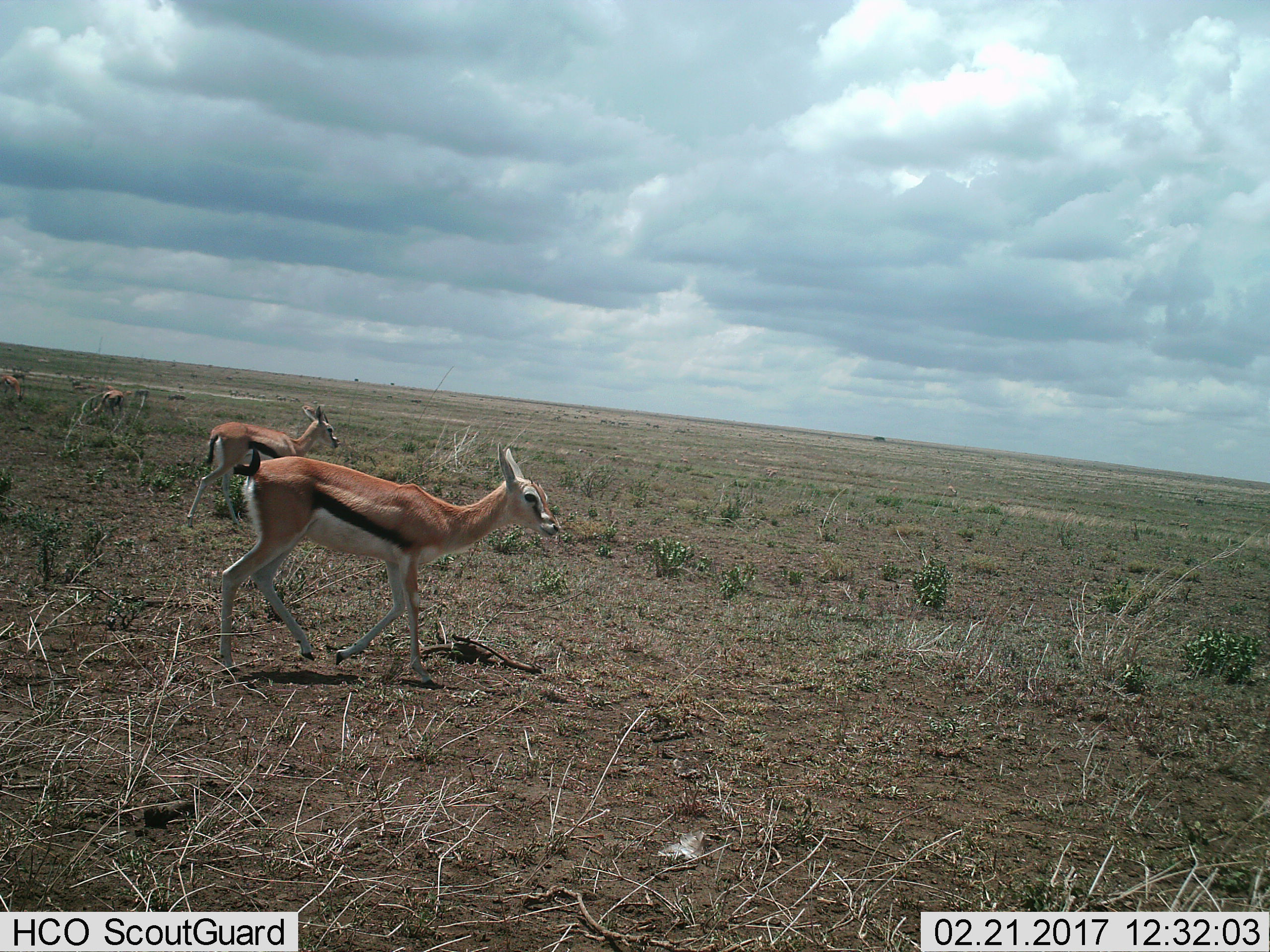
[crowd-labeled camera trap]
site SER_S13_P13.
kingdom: Animalia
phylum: Chordata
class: Mammalia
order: Artiodactyla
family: Bovidae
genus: Eudorcas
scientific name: Eudorcas thomsonii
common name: thomson's gazelle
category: gazellethomsons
Gazellethomsons (thomson's gazelle) (Eudorcas thomsonii), count 4. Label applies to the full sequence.